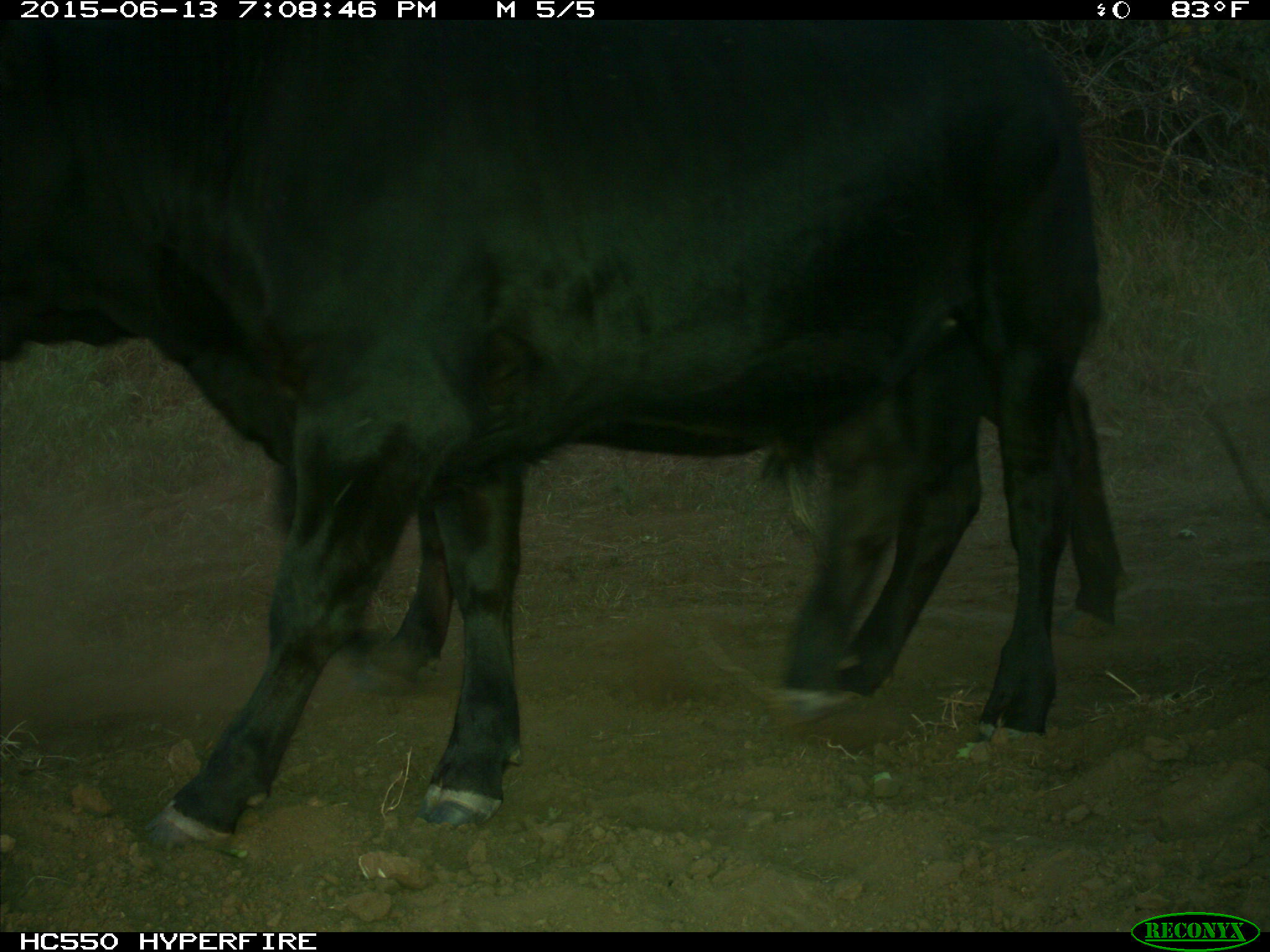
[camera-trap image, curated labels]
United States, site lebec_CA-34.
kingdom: Animalia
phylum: Chordata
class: Mammalia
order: Artiodactyla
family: Bovidae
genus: Bos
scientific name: Bos taurus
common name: domestic cow